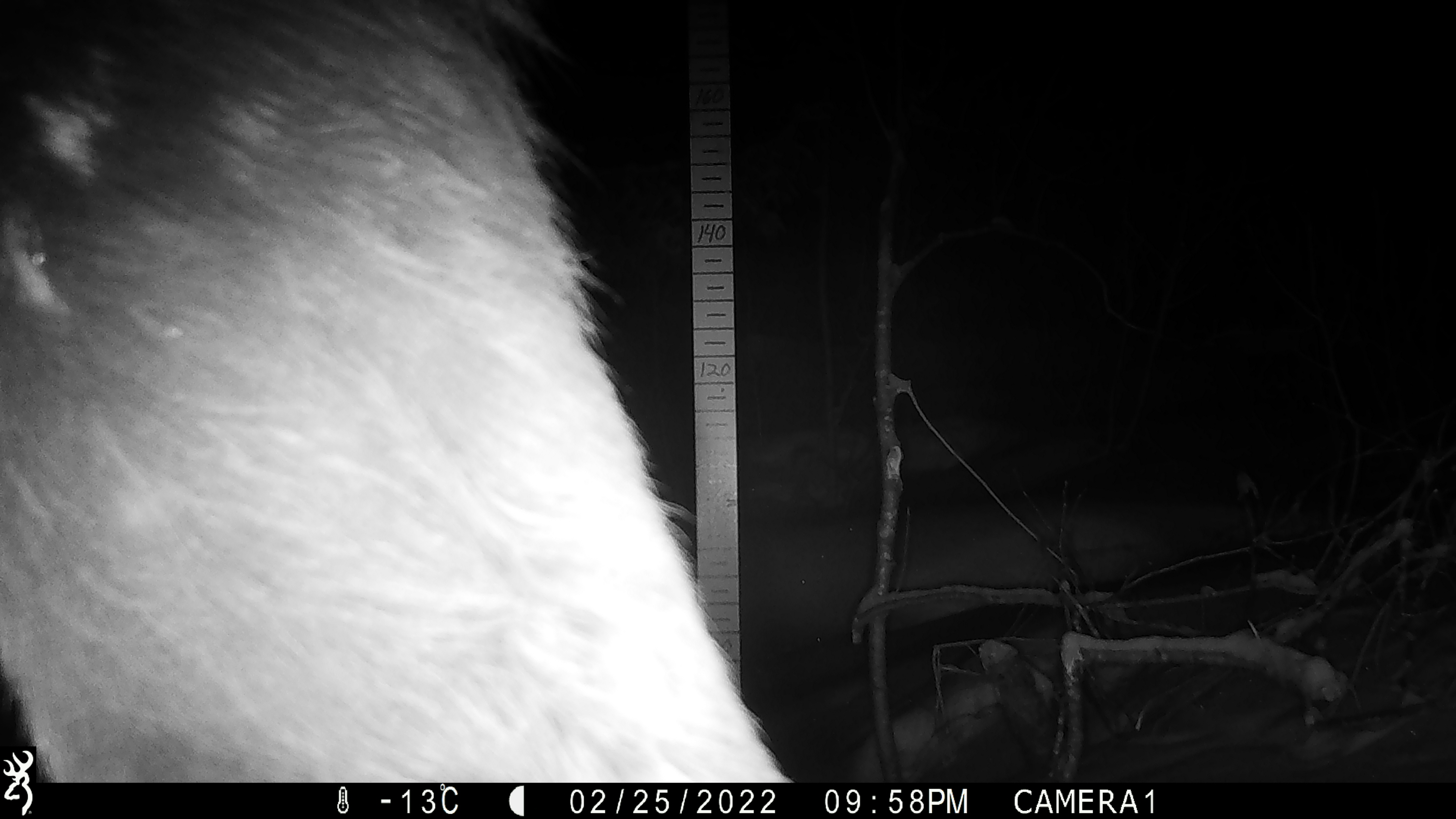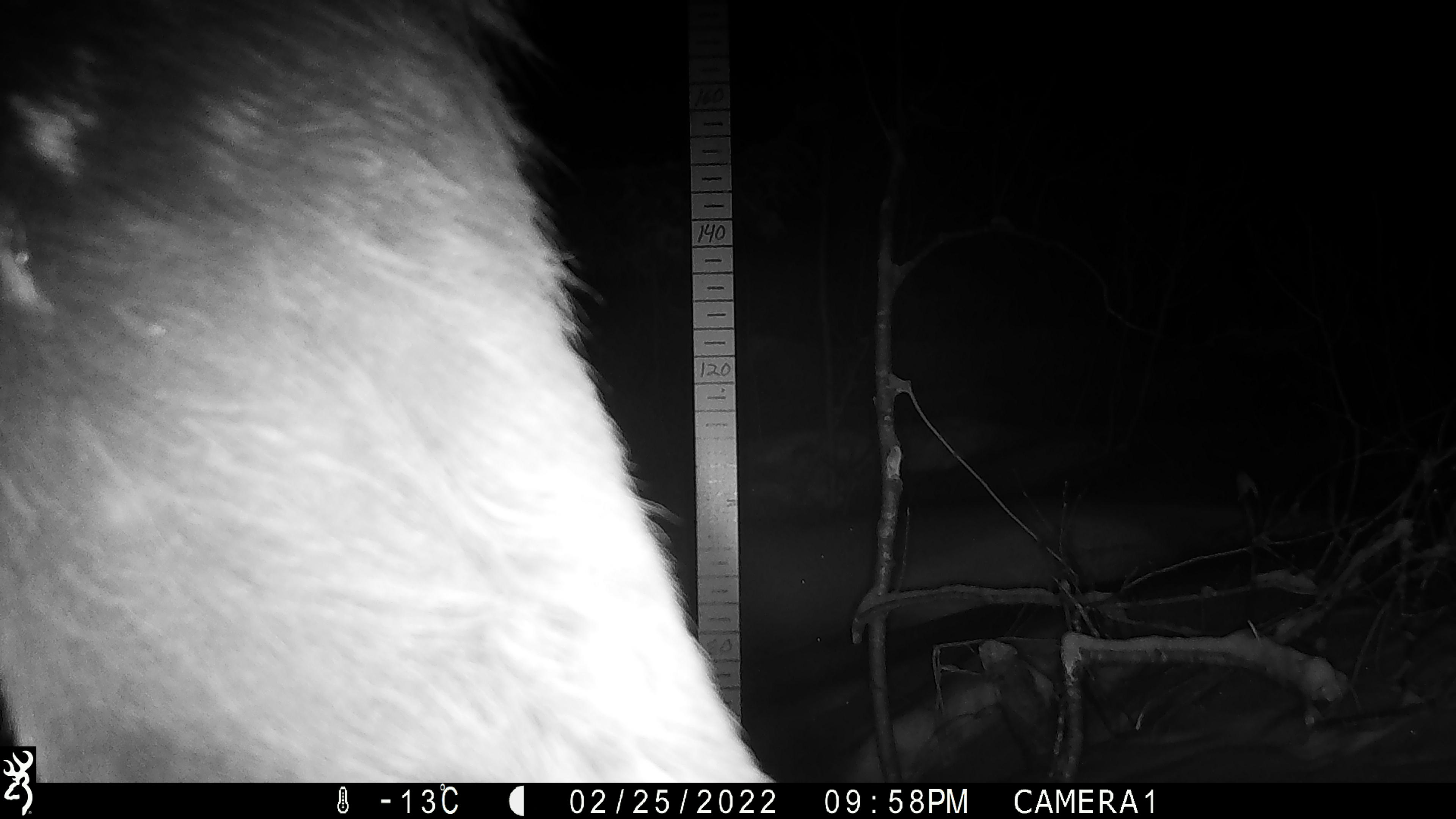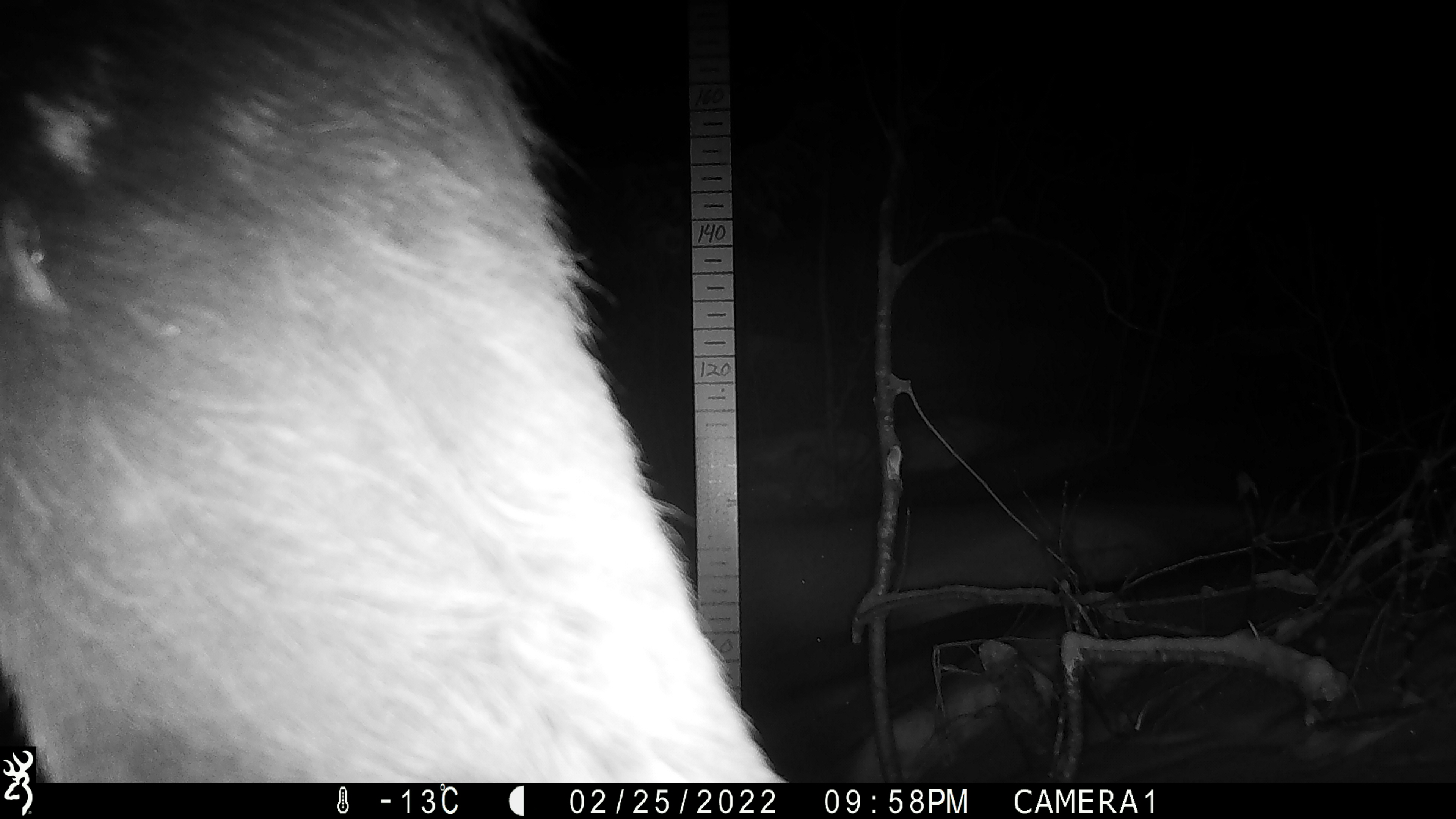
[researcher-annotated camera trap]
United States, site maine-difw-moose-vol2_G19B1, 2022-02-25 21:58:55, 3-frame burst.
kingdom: Animalia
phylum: Chordata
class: Mammalia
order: Artiodactyla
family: Cervidae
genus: Alces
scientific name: Alces alces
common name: moose